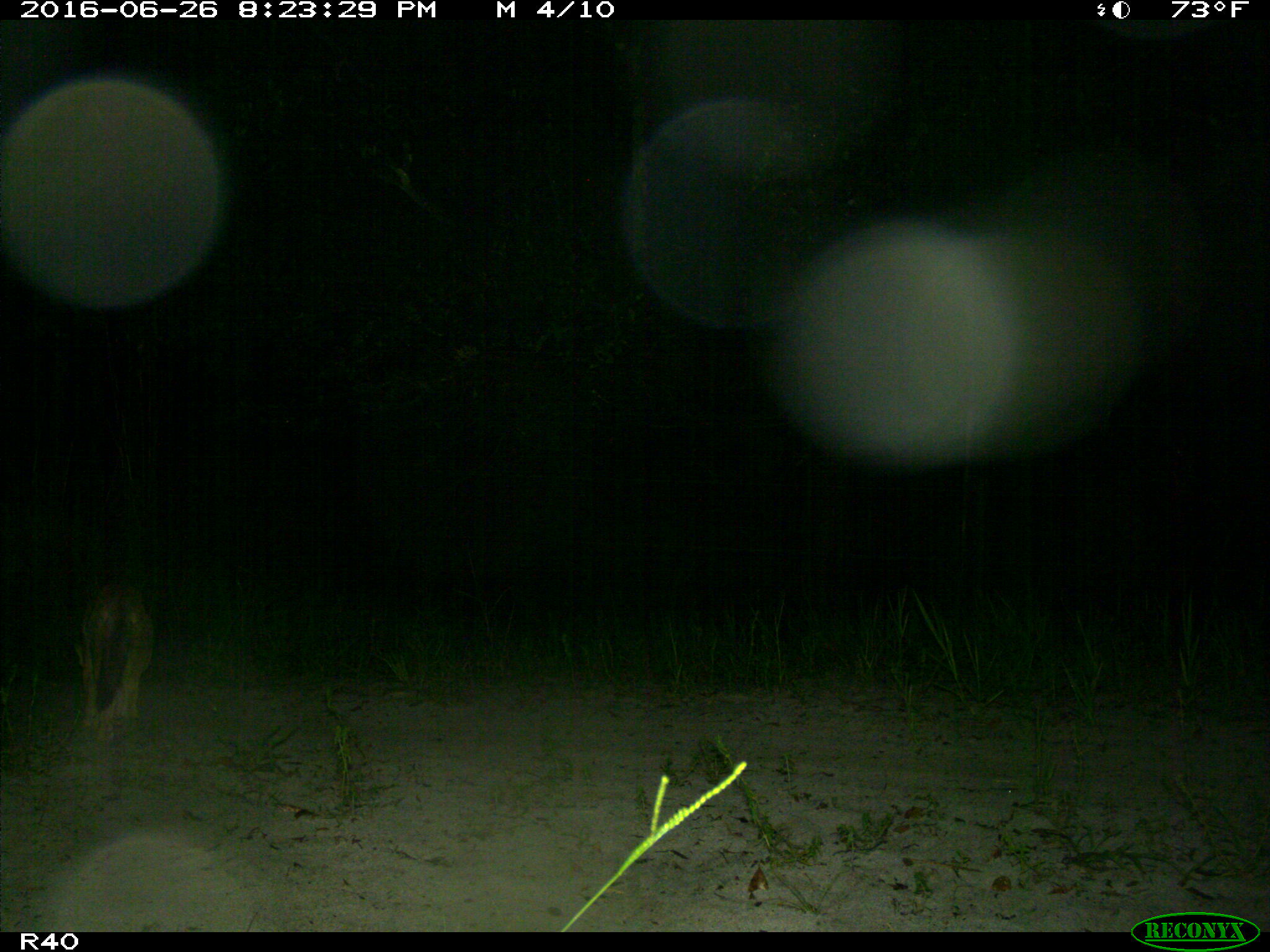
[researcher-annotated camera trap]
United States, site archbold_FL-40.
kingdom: Animalia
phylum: Chordata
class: Mammalia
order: Carnivora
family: Canidae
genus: Canis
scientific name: Canis latrans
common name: coyote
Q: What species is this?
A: Canis latrans (coyote).